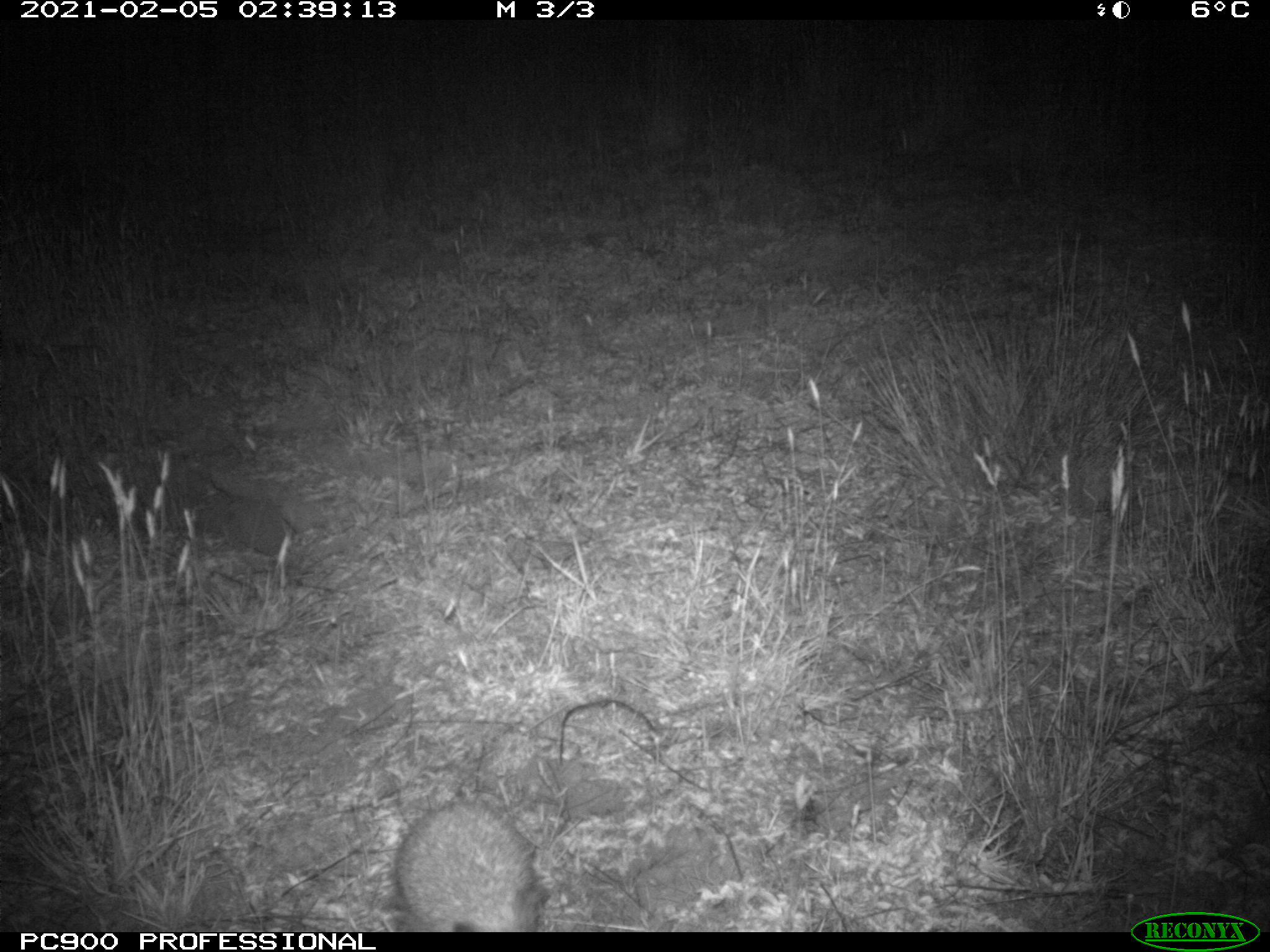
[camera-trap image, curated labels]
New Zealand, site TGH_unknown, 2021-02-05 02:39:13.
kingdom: Animalia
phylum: Chordata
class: Mammalia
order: Eulipotyphla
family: Erinaceidae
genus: Erinaceus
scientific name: Erinaceus europaeus europaeus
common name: european hedgehog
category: hedgehog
Hedgehog (european hedgehog) (Erinaceus europaeus europaeus).